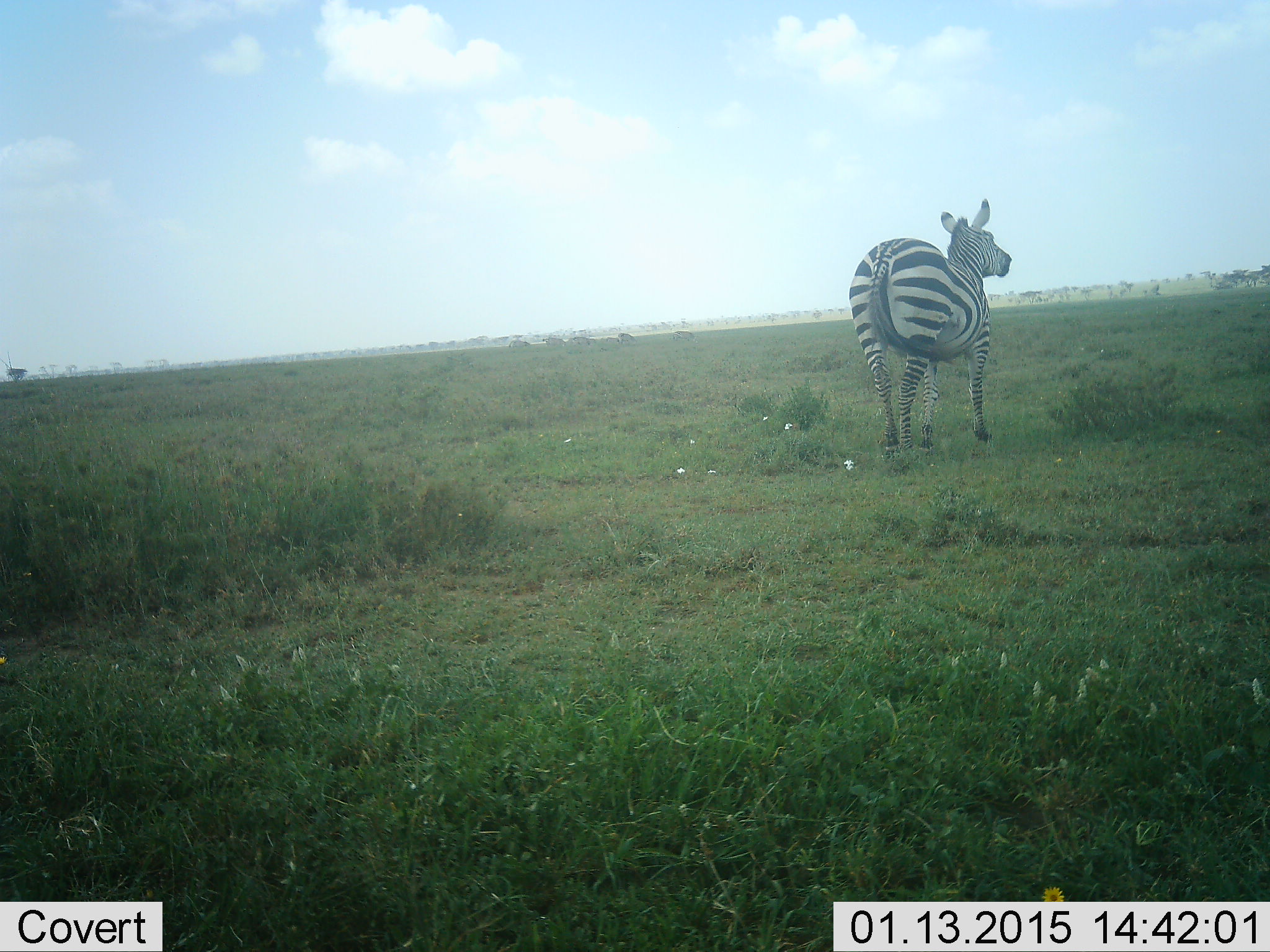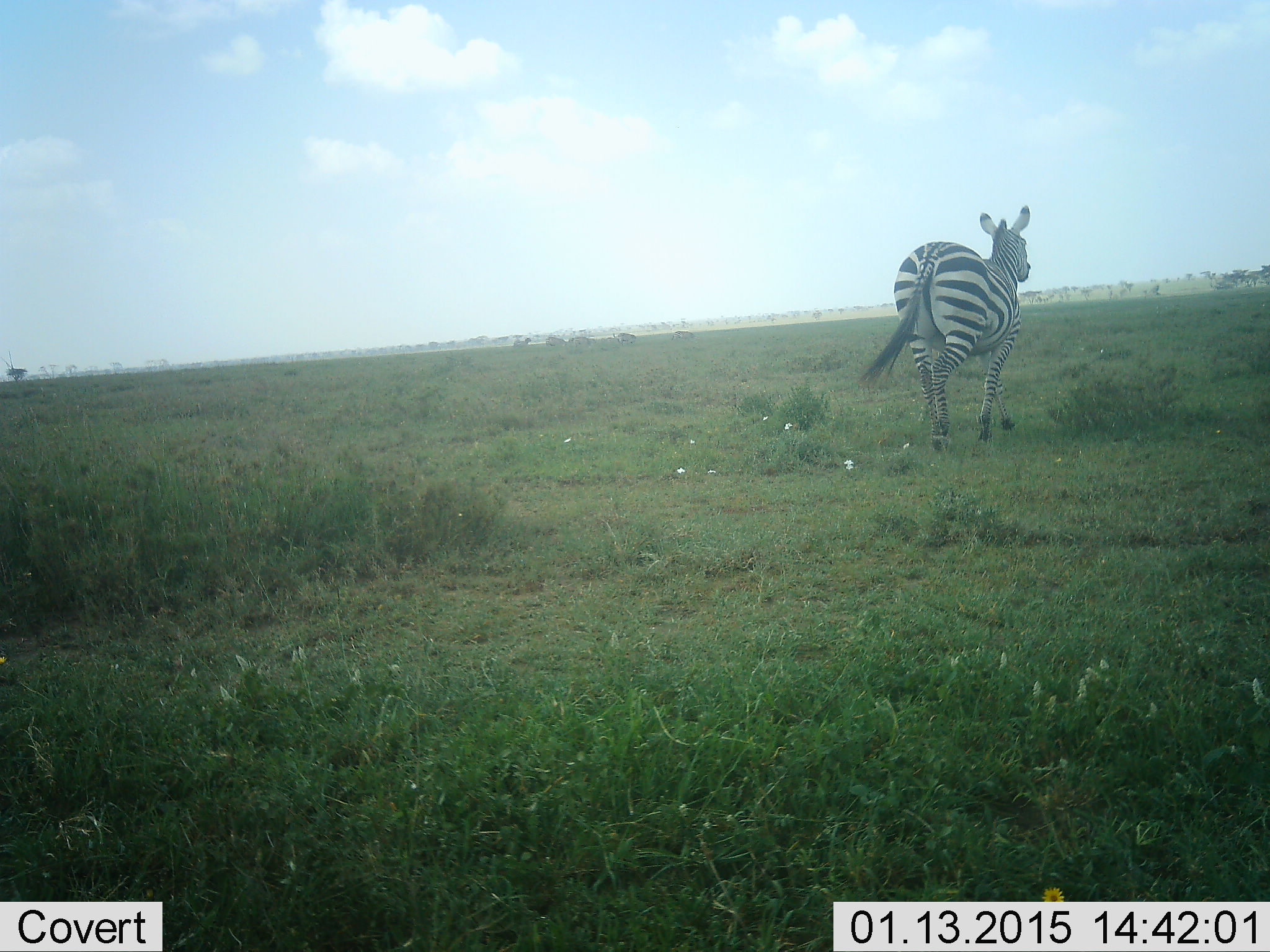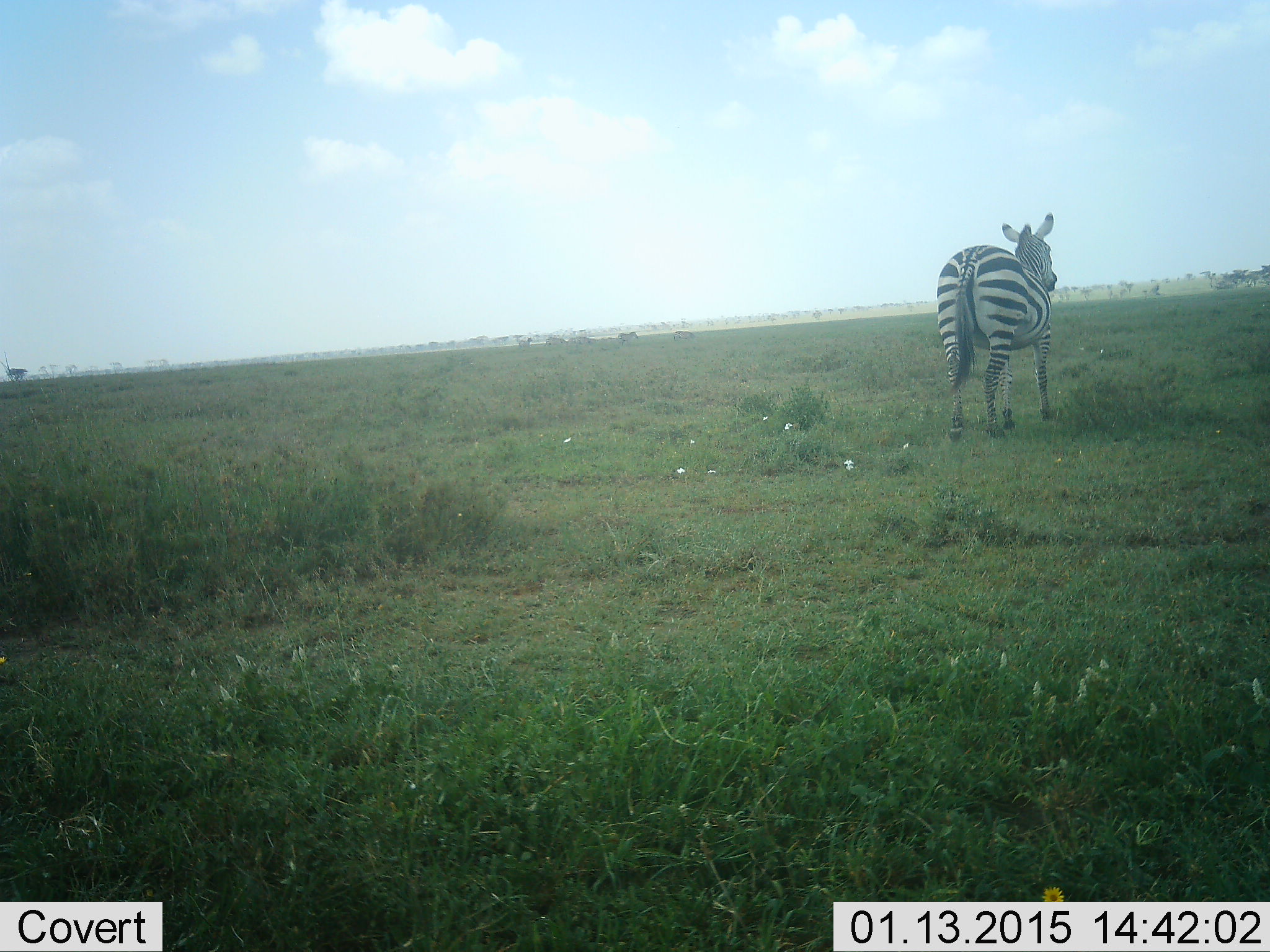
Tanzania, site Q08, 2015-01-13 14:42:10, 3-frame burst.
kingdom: Animalia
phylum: Chordata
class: Mammalia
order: Perissodactyla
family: Equidae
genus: Equus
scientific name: Equus quagga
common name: plains zebra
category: zebra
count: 1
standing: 10%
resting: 0%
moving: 90%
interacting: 0%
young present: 0%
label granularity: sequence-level